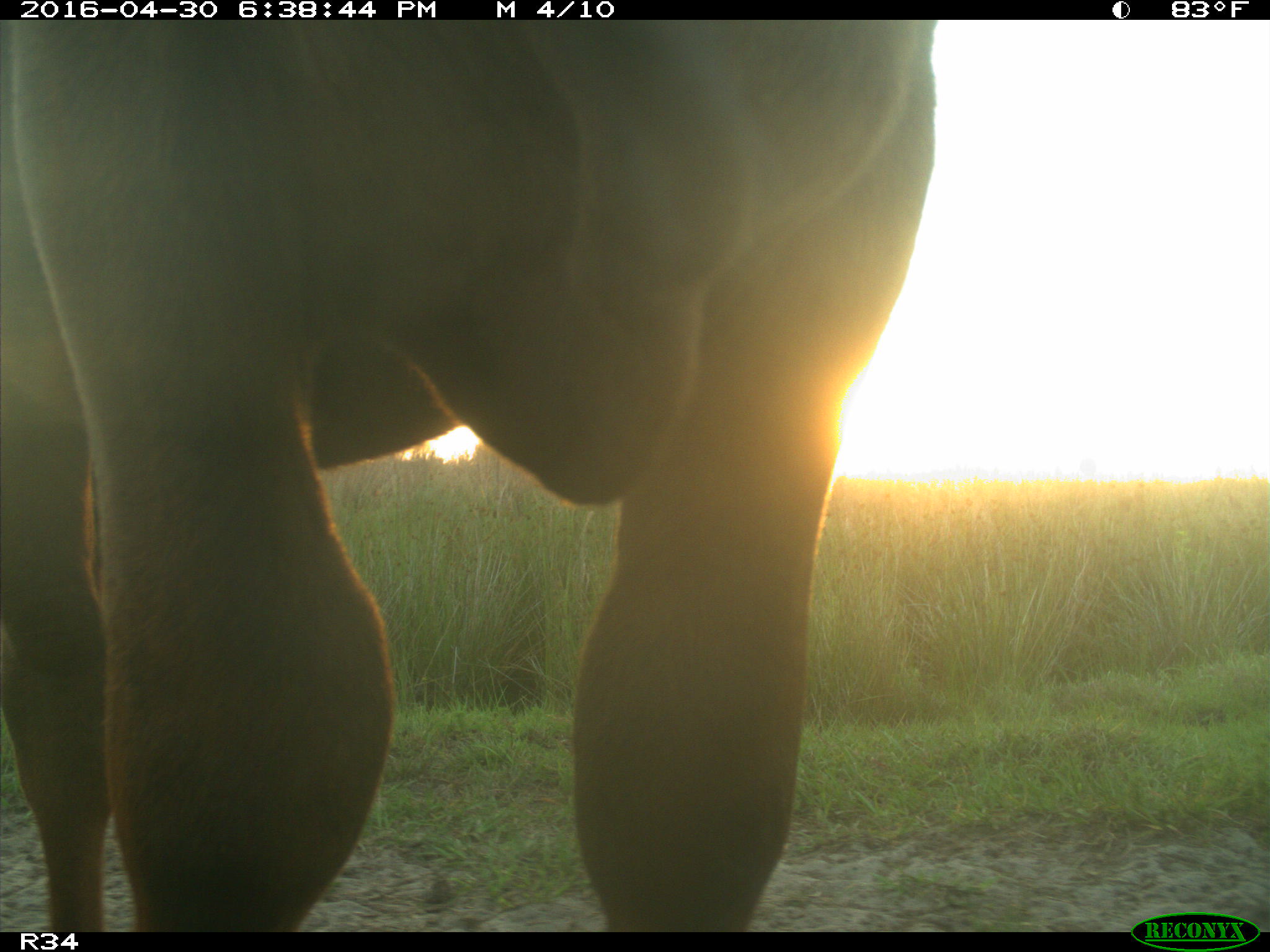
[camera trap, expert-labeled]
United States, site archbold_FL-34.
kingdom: Animalia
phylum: Chordata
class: Mammalia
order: Artiodactyla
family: Bovidae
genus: Bos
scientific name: Bos taurus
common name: domestic cow